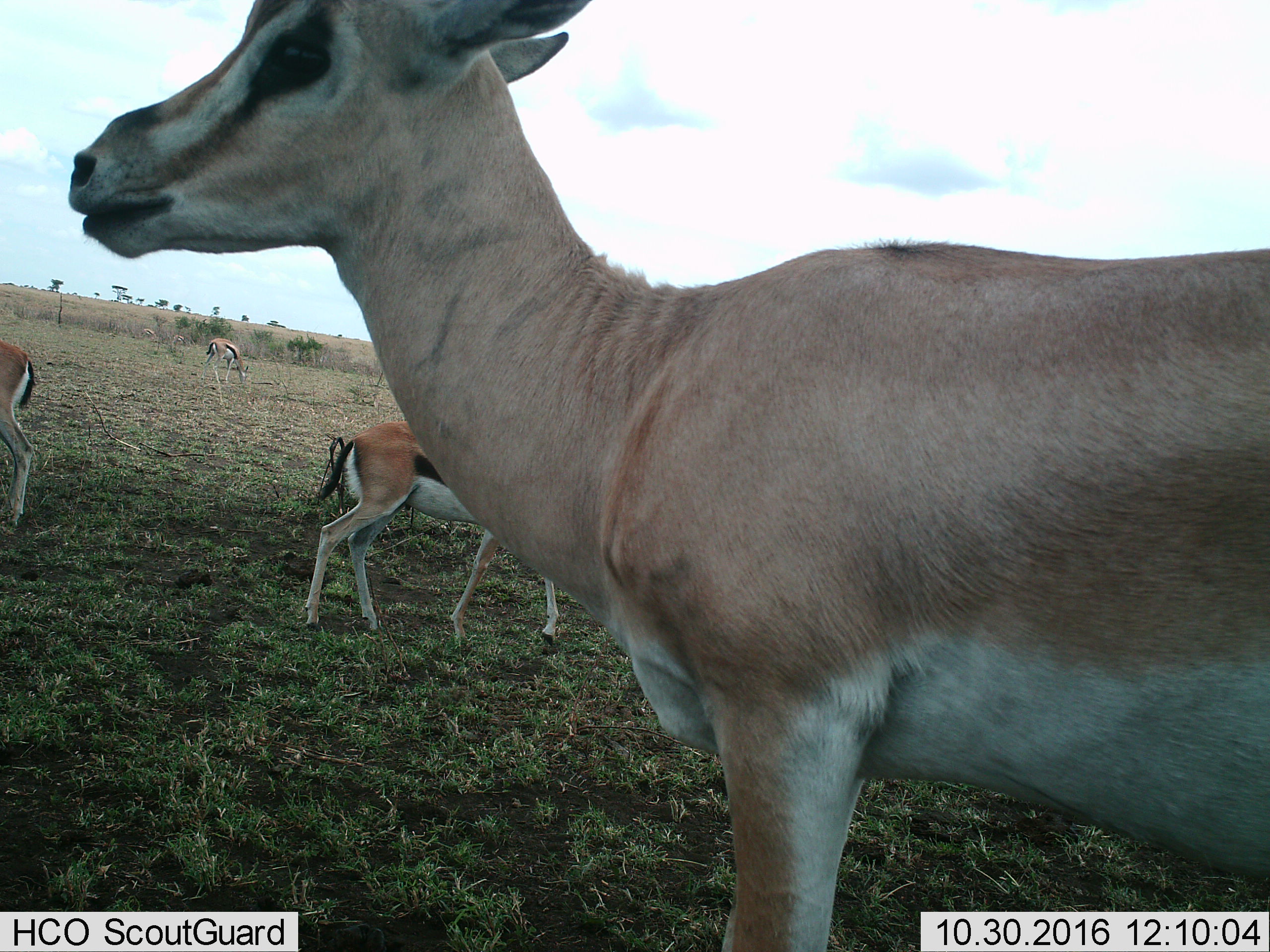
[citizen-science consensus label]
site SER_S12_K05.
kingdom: Animalia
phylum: Chordata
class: Mammalia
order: Artiodactyla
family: Bovidae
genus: Eudorcas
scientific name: Eudorcas thomsonii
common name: thomson's gazelle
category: gazellethomsons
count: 3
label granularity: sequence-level